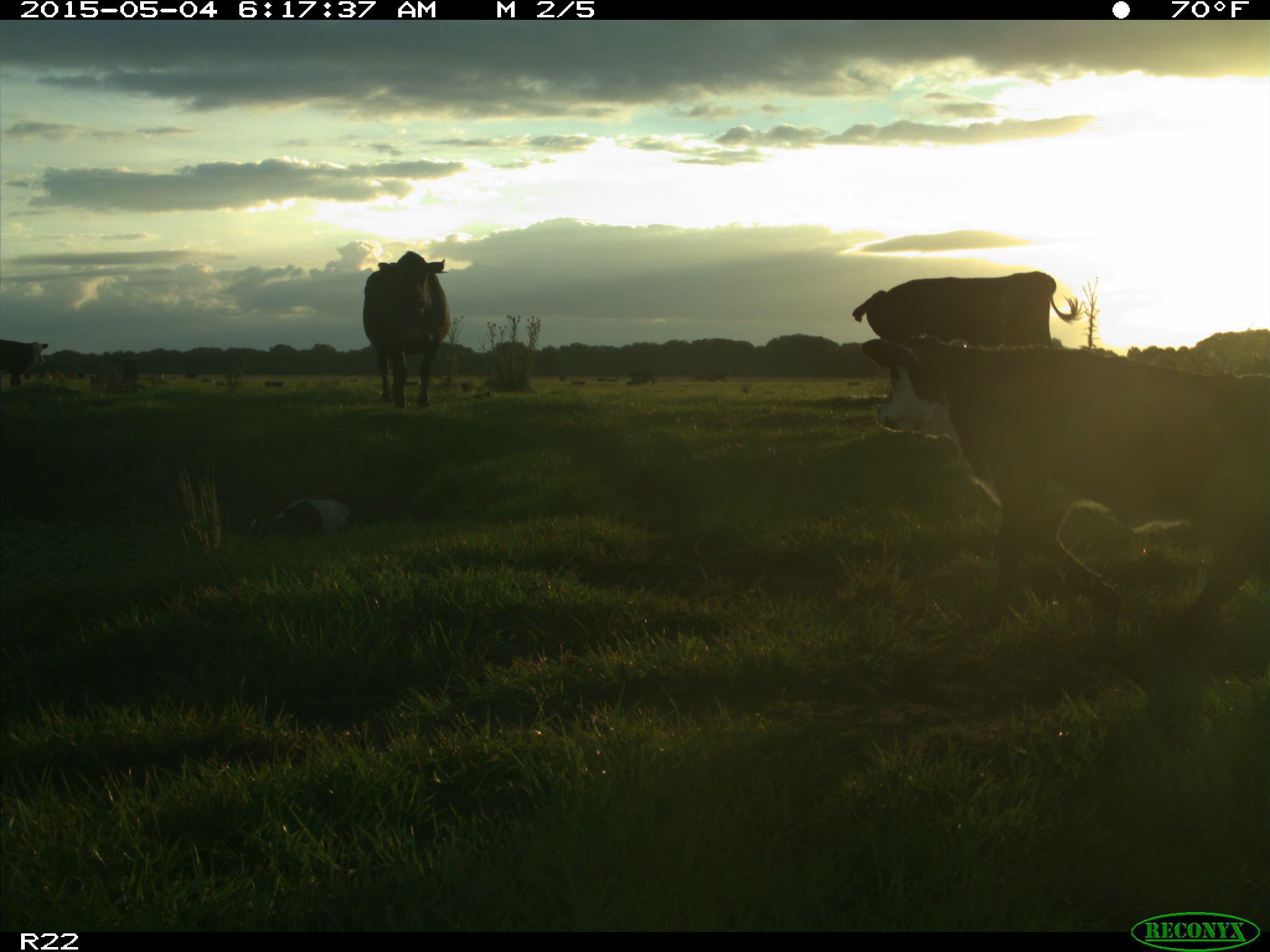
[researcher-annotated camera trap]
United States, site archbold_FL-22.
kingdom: Animalia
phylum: Chordata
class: Mammalia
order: Artiodactyla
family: Bovidae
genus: Bos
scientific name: Bos taurus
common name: domestic cow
Bos taurus (domestic cow).